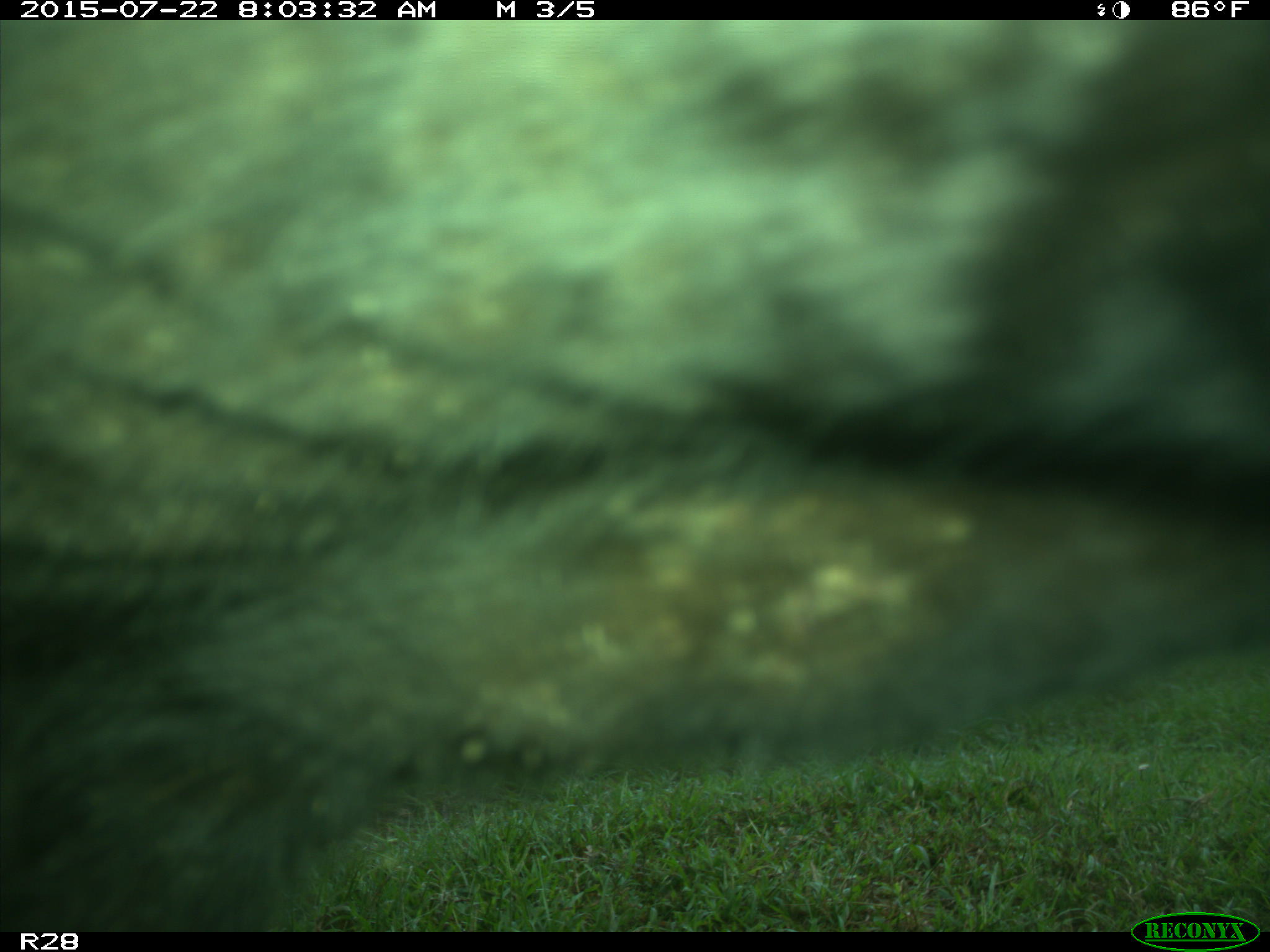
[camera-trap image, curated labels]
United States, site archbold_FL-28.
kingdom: Animalia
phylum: Chordata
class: Mammalia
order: Artiodactyla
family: Bovidae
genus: Bos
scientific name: Bos taurus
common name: domestic cow